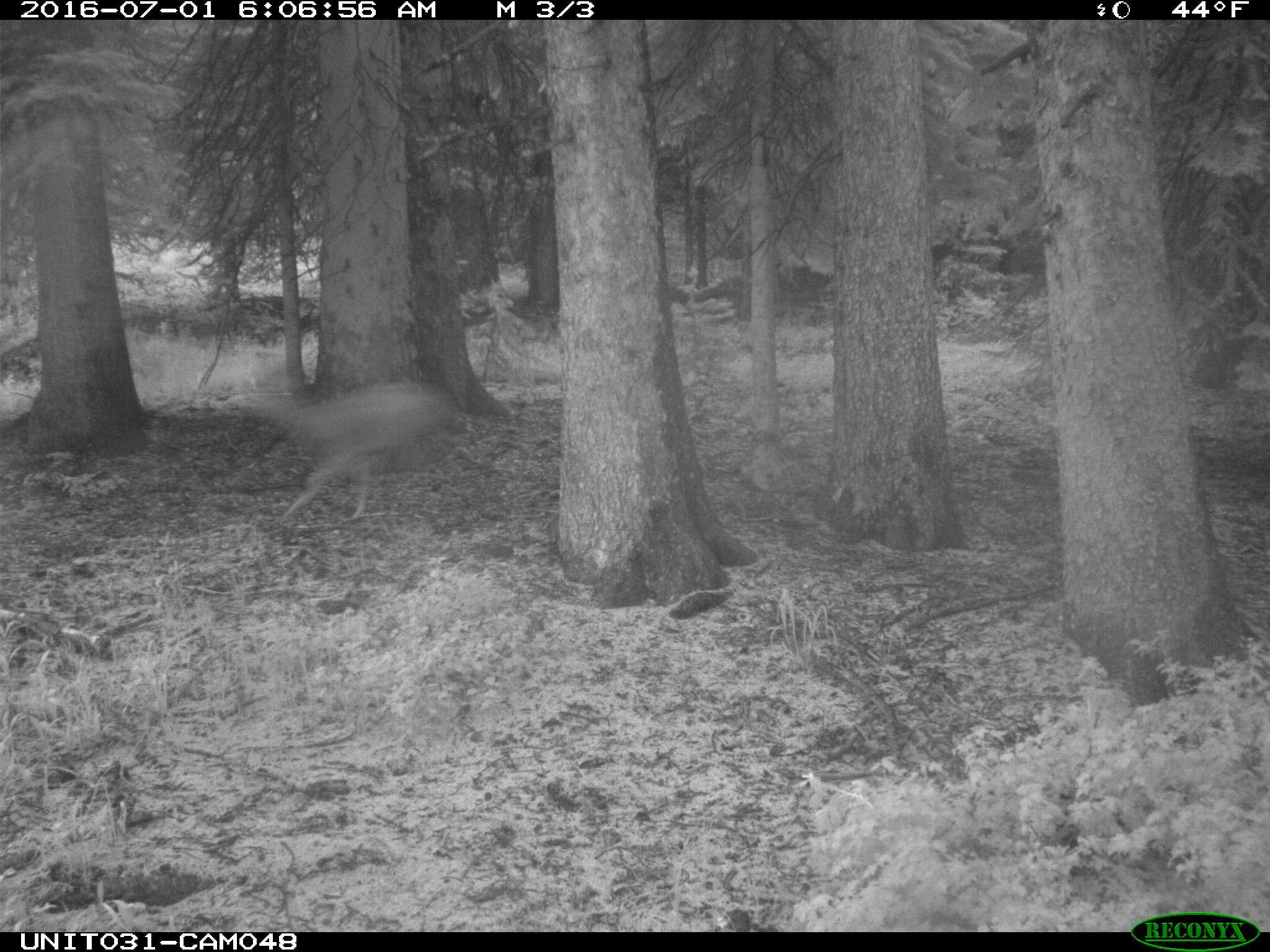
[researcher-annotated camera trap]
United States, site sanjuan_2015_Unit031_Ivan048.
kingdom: Animalia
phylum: Chordata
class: Mammalia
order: Artiodactyla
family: Cervidae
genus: Odocoileus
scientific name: Odocoileus hemionus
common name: mule deer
Odocoileus hemionus (mule deer).